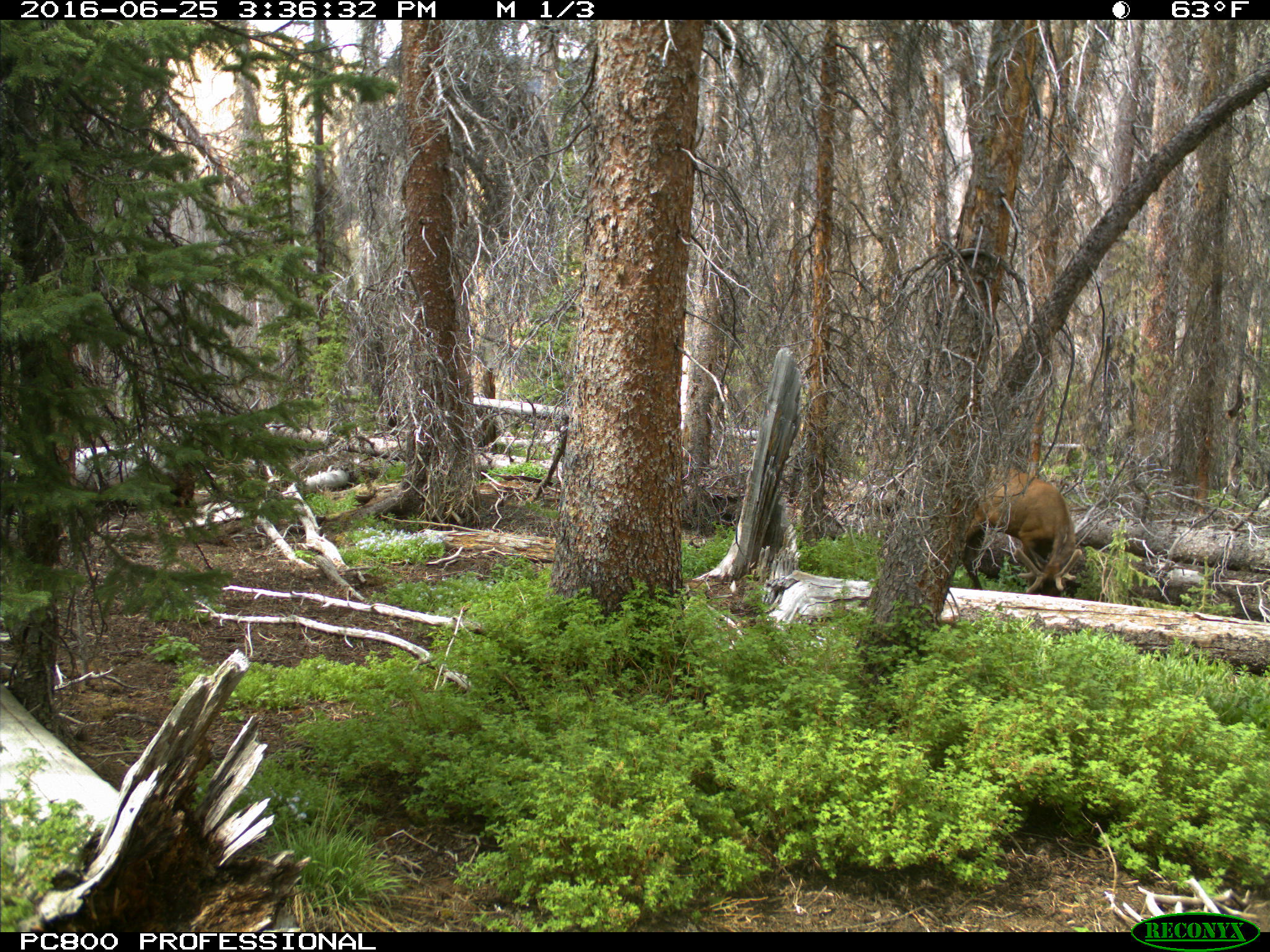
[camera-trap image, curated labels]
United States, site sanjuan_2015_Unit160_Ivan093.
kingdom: Animalia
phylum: Chordata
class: Mammalia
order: Artiodactyla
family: Cervidae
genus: Cervus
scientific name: Cervus elaphus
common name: red deer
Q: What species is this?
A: Cervus elaphus (red deer).